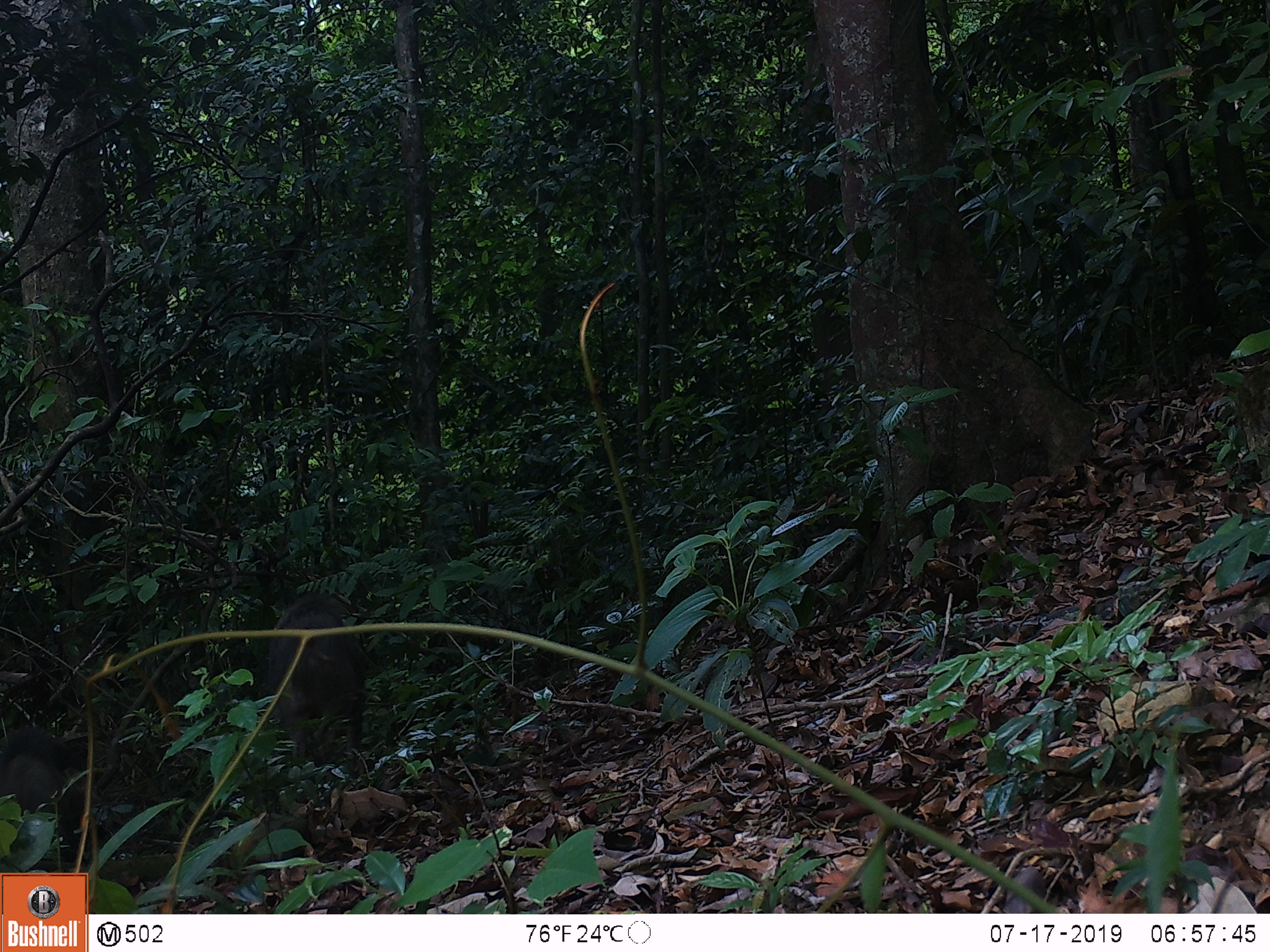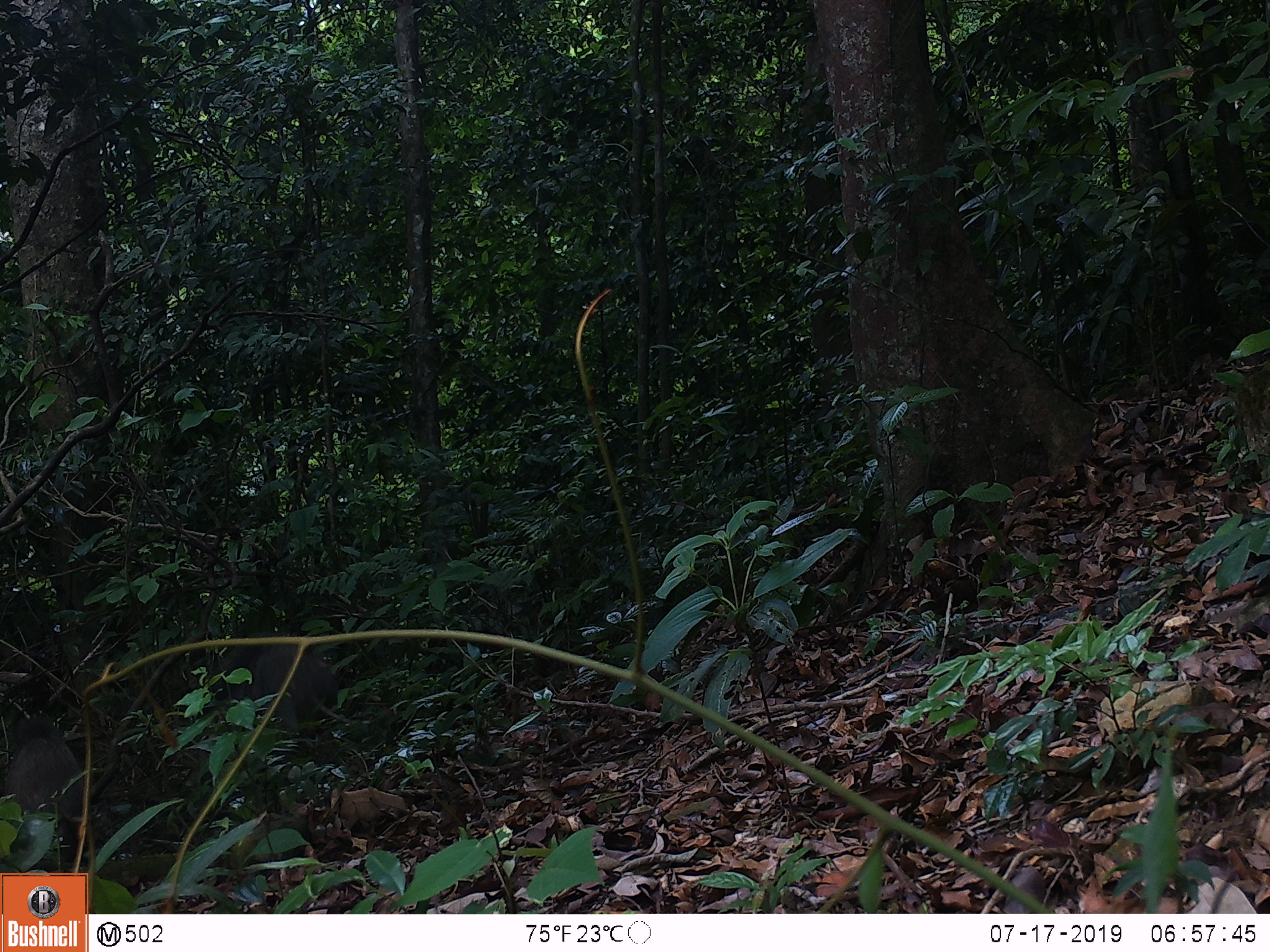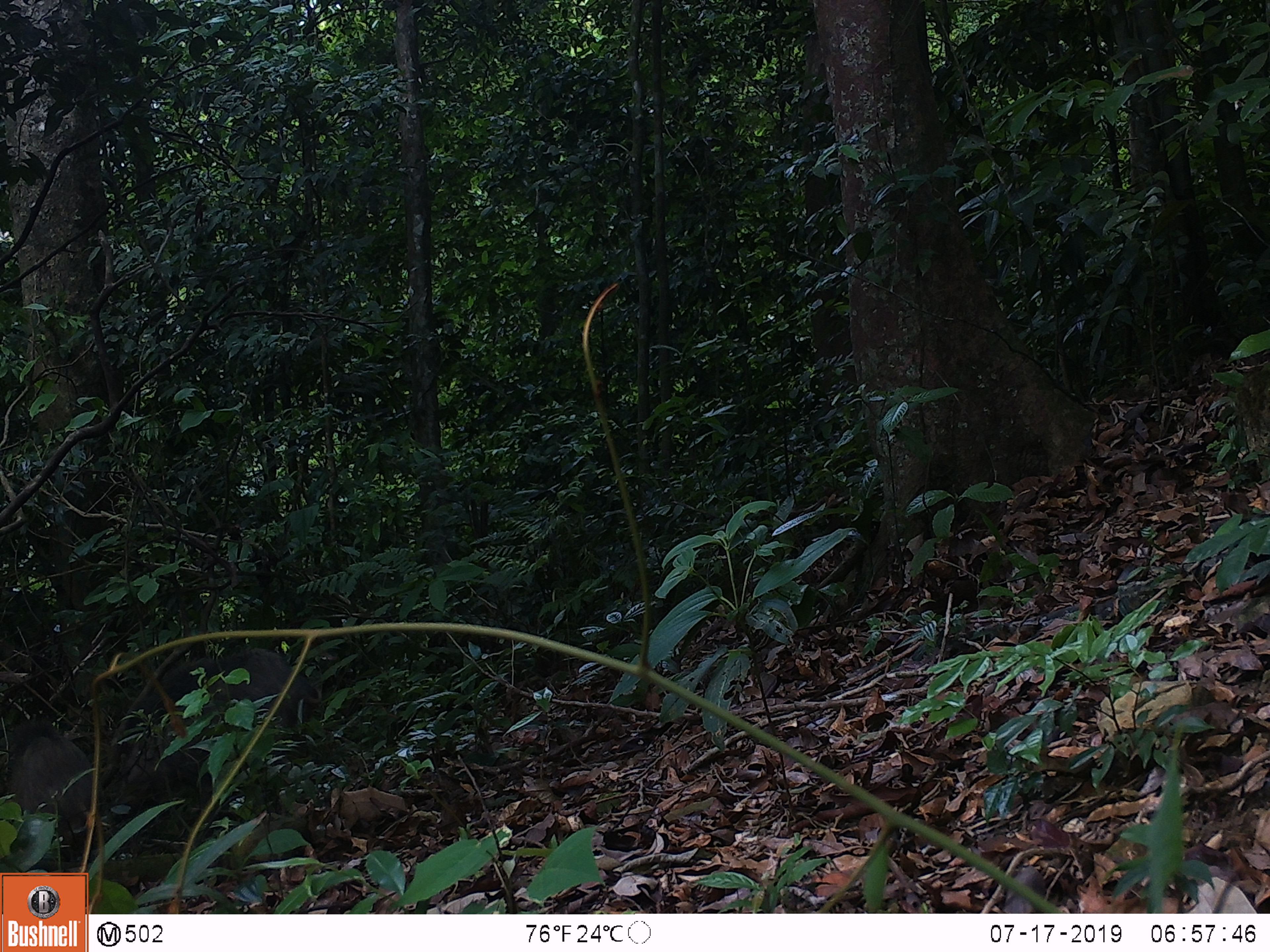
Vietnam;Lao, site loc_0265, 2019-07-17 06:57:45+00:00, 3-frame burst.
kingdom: Animalia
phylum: Chordata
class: Mammalia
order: Artiodactyla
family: Suidae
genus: Sus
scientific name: Sus scrofa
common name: eurasian wild pig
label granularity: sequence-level